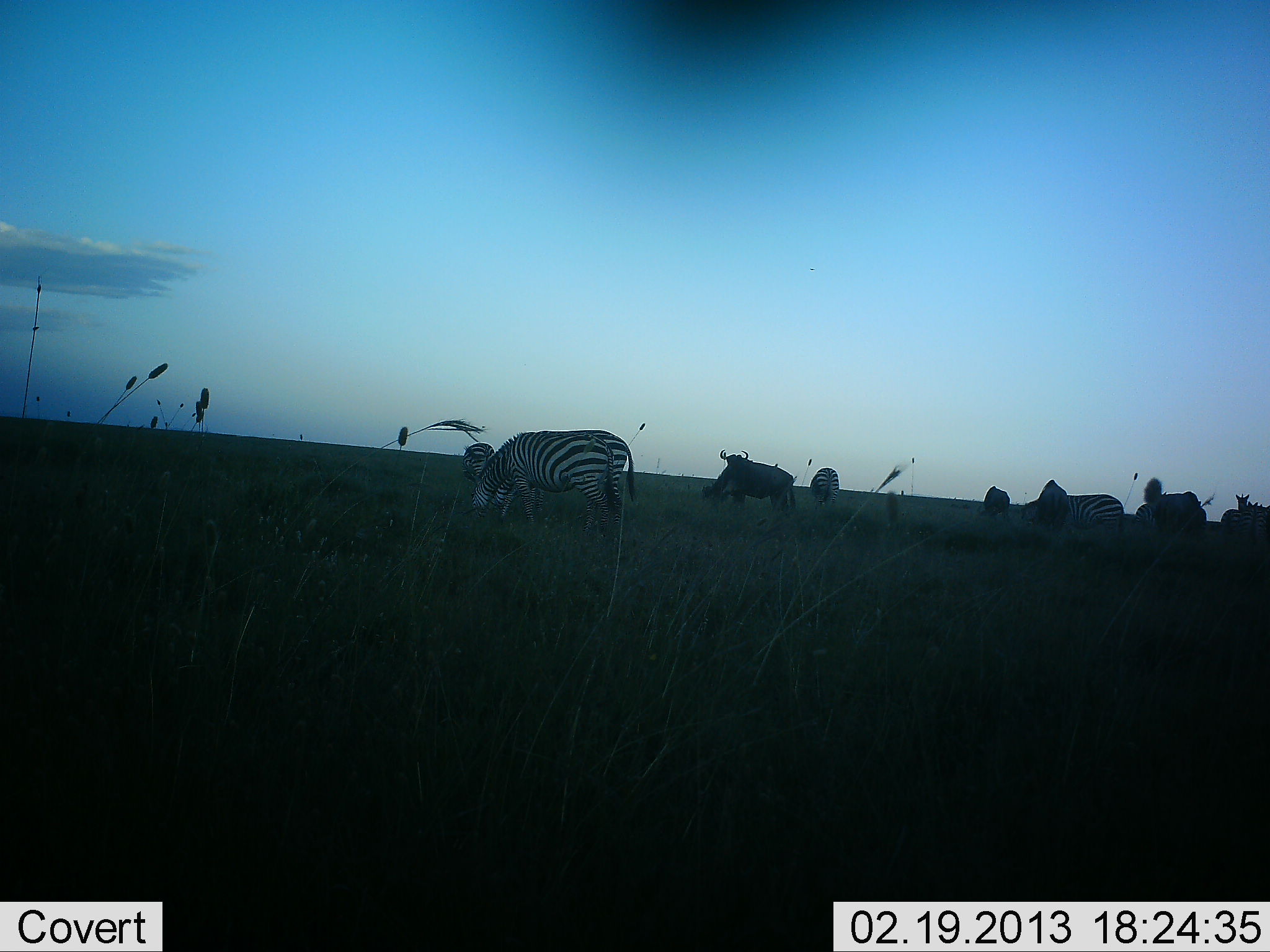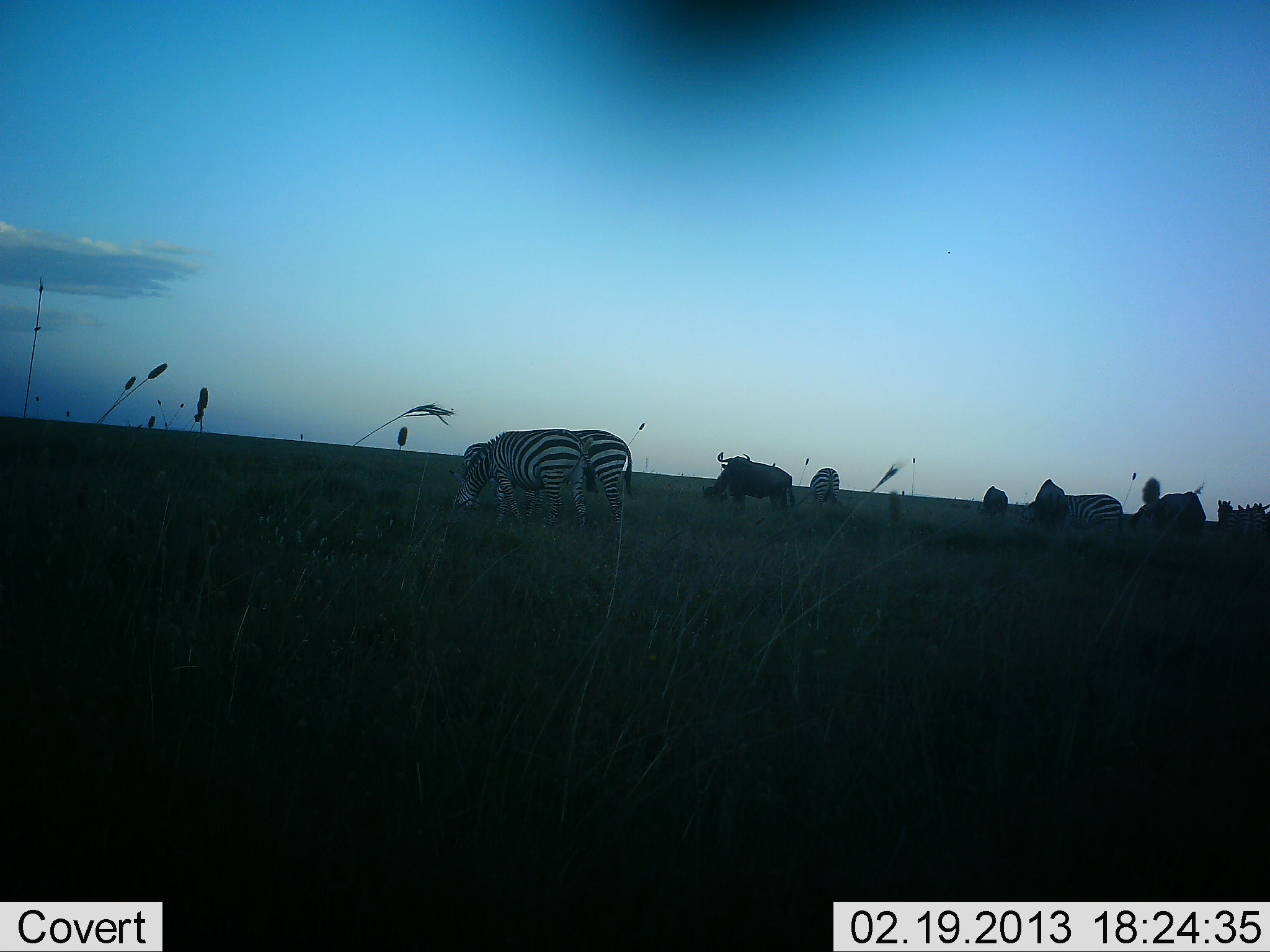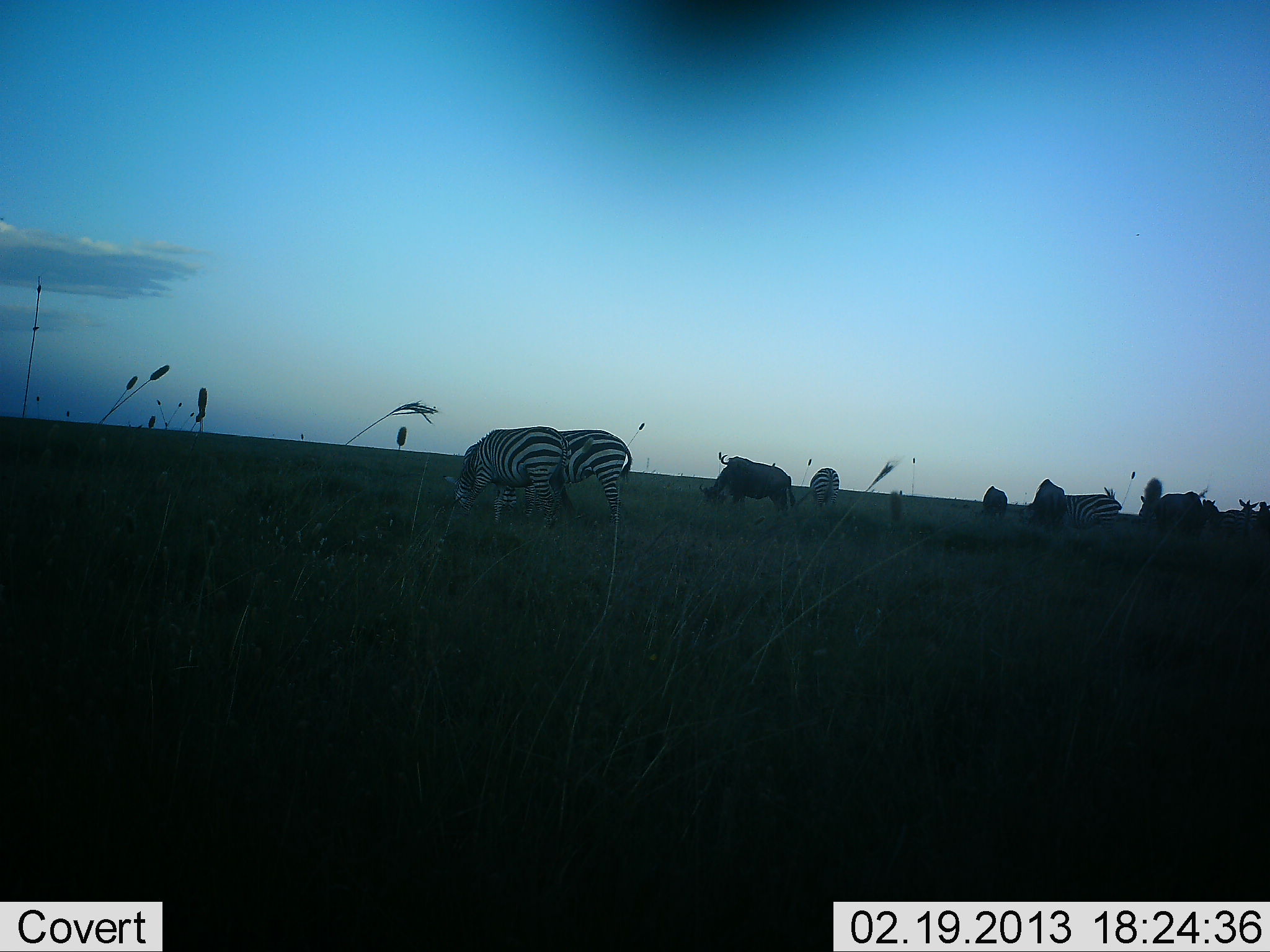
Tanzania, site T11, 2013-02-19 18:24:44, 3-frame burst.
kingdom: Animalia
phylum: Chordata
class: Mammalia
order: Artiodactyla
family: Bovidae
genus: Connochaetes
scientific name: Connochaetes taurinus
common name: blue wildebeest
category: wildebeest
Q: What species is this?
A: Wildebeest (blue wildebeest) (Connochaetes taurinus).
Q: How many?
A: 4.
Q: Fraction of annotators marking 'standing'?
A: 54%.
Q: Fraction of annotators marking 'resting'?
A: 0%.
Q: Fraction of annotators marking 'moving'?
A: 15%.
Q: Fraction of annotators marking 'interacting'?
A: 0%.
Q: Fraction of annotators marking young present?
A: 0%.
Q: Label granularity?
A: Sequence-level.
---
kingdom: Animalia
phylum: Chordata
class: Mammalia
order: Perissodactyla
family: Equidae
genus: Equus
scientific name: Equus quagga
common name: plains zebra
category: zebra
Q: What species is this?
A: Zebra (plains zebra) (Equus quagga).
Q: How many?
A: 5.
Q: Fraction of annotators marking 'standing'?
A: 29%.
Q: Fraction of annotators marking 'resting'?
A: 0%.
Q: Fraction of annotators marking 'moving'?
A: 24%.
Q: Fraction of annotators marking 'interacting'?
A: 0%.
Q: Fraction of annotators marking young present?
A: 0%.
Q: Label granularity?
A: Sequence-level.